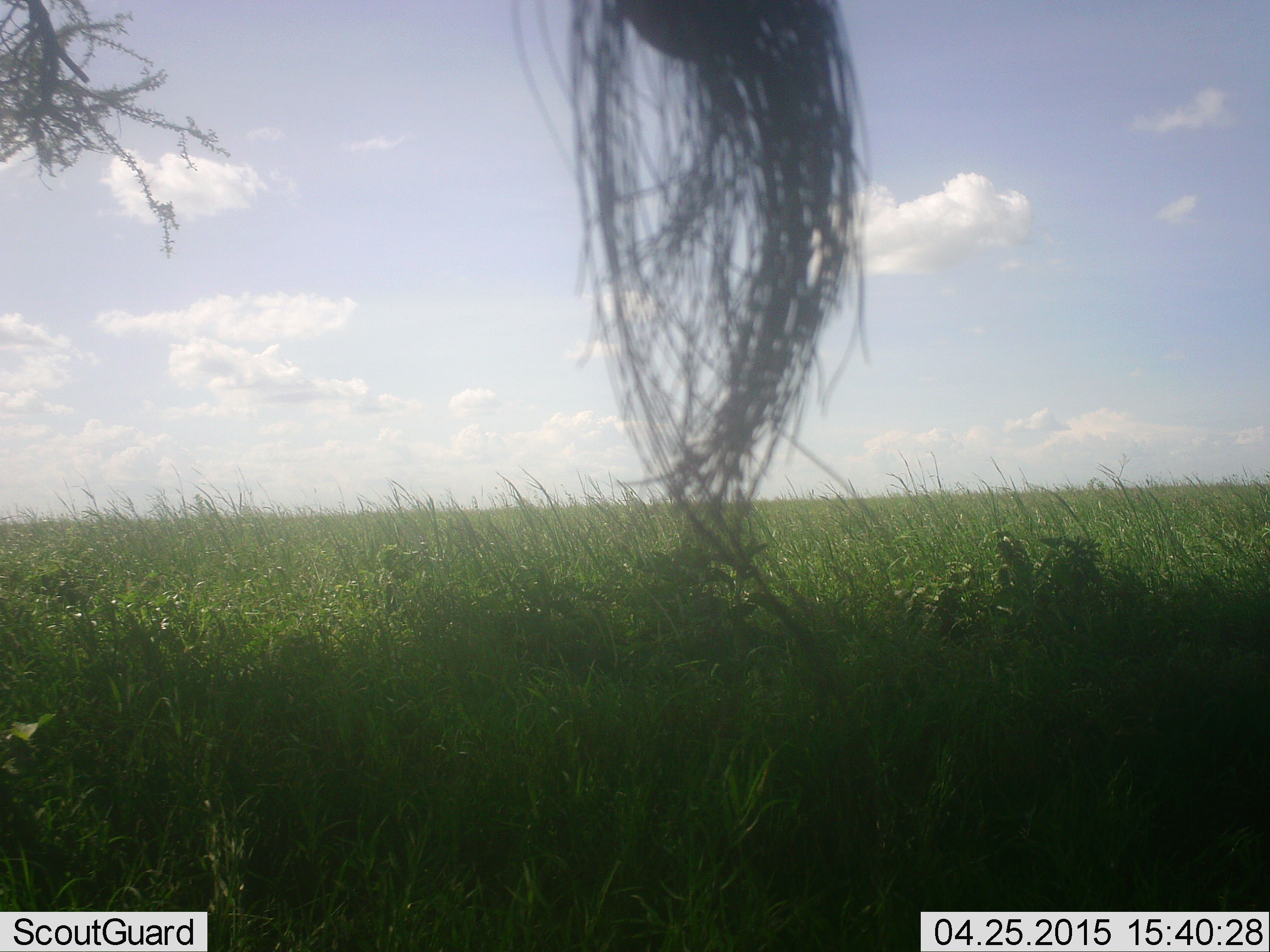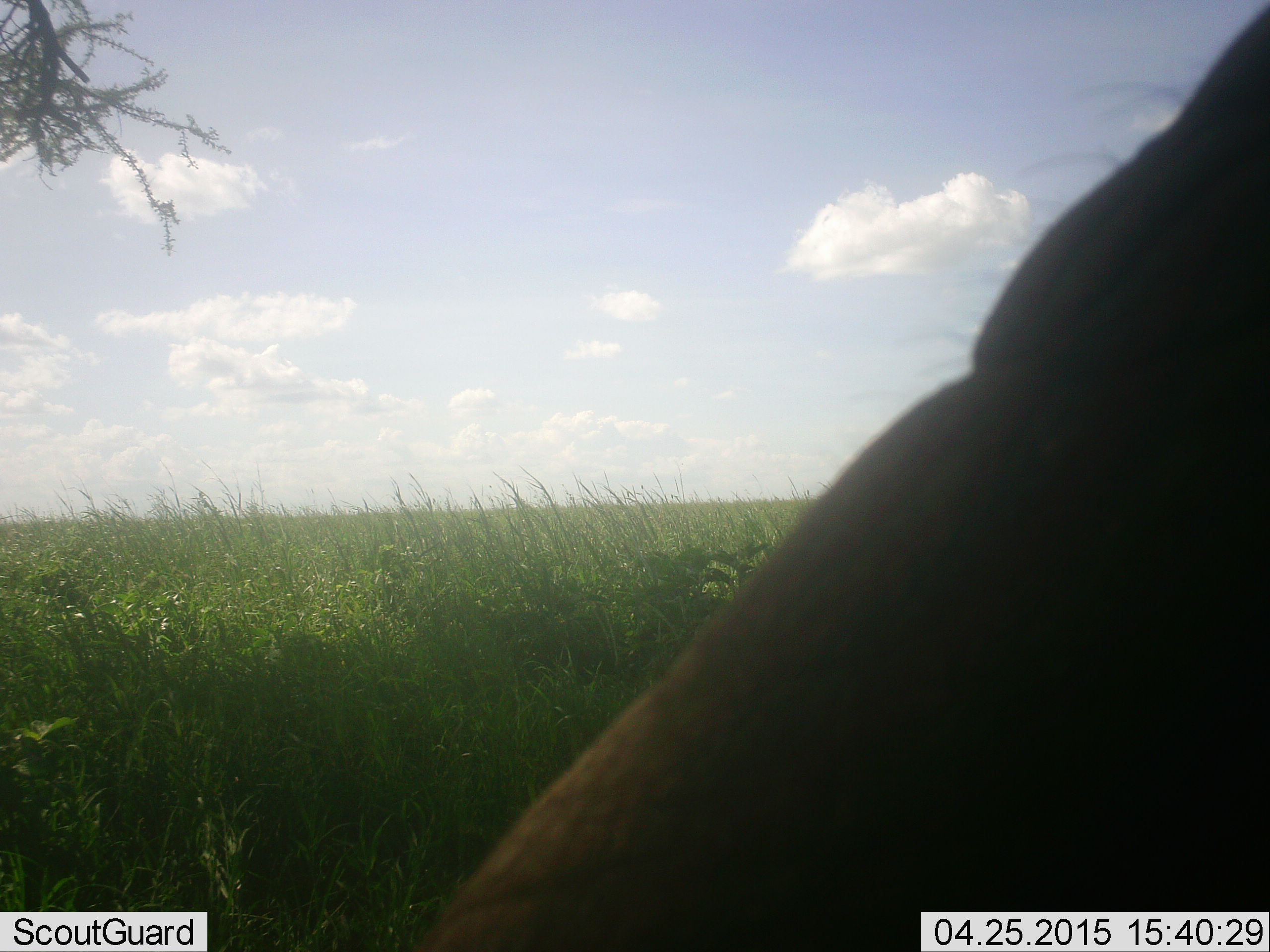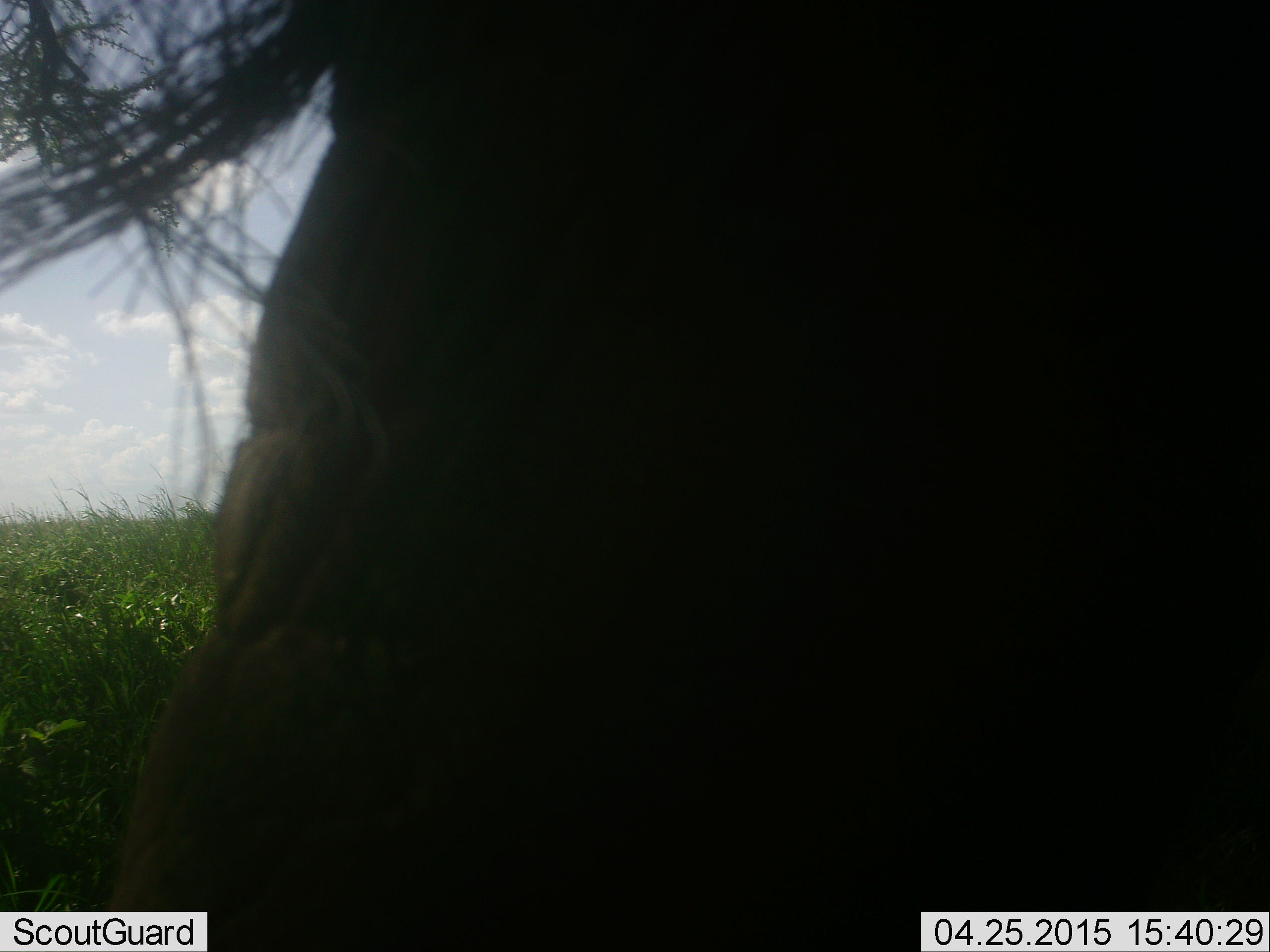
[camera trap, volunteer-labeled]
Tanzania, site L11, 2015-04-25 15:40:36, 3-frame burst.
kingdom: Animalia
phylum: Chordata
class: Mammalia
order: Proboscidea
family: Elephantidae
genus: Loxodonta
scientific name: Loxodonta africana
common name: african bush elephant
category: elephant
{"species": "elephant (african bush elephant) (Loxodonta africana)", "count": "1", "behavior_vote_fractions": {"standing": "75%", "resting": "0%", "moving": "38%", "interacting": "0%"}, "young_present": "0%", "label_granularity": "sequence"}